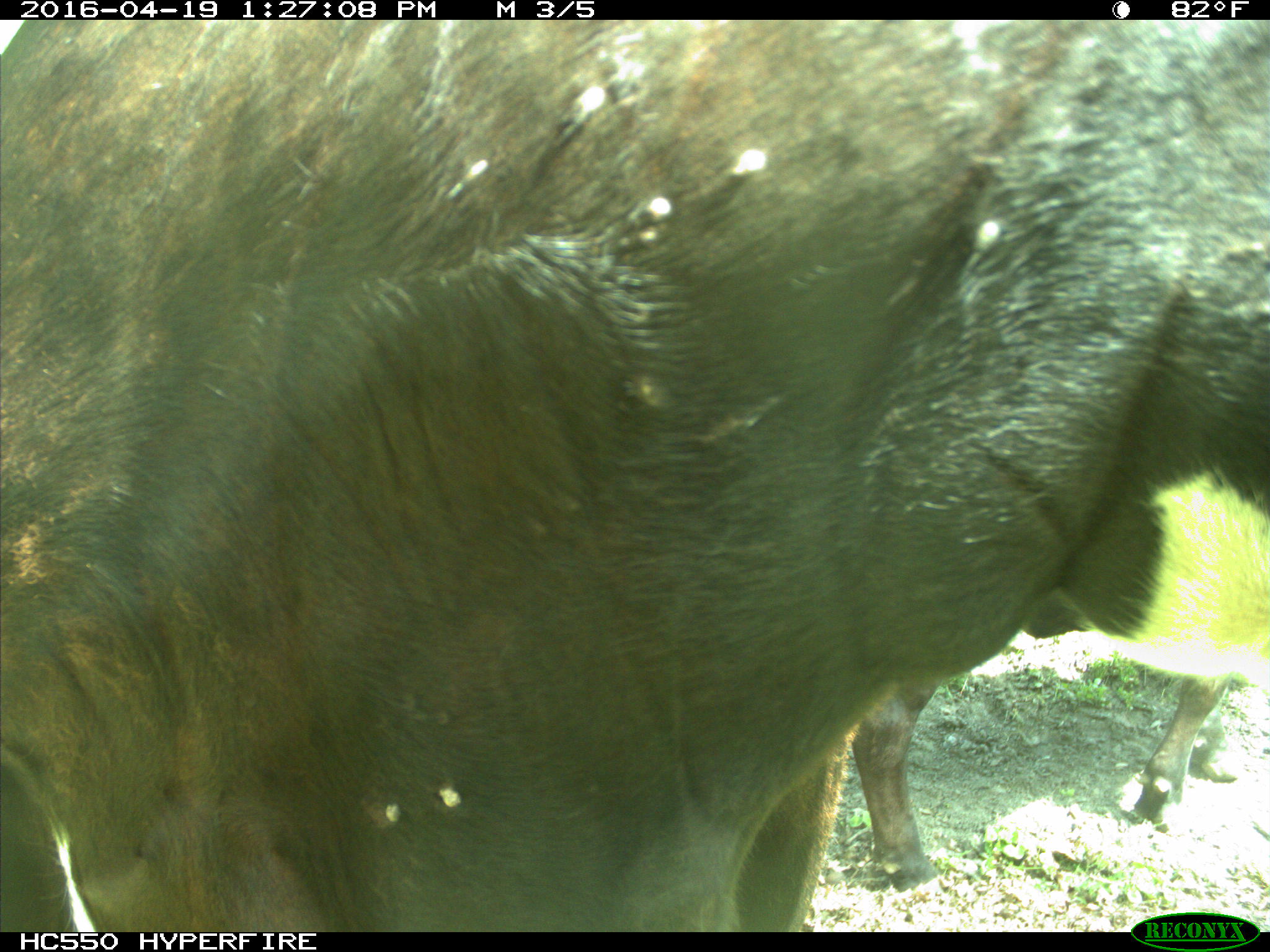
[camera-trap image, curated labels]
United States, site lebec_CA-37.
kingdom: Animalia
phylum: Chordata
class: Mammalia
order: Artiodactyla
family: Bovidae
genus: Bos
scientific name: Bos taurus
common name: domestic cow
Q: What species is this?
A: Bos taurus (domestic cow).